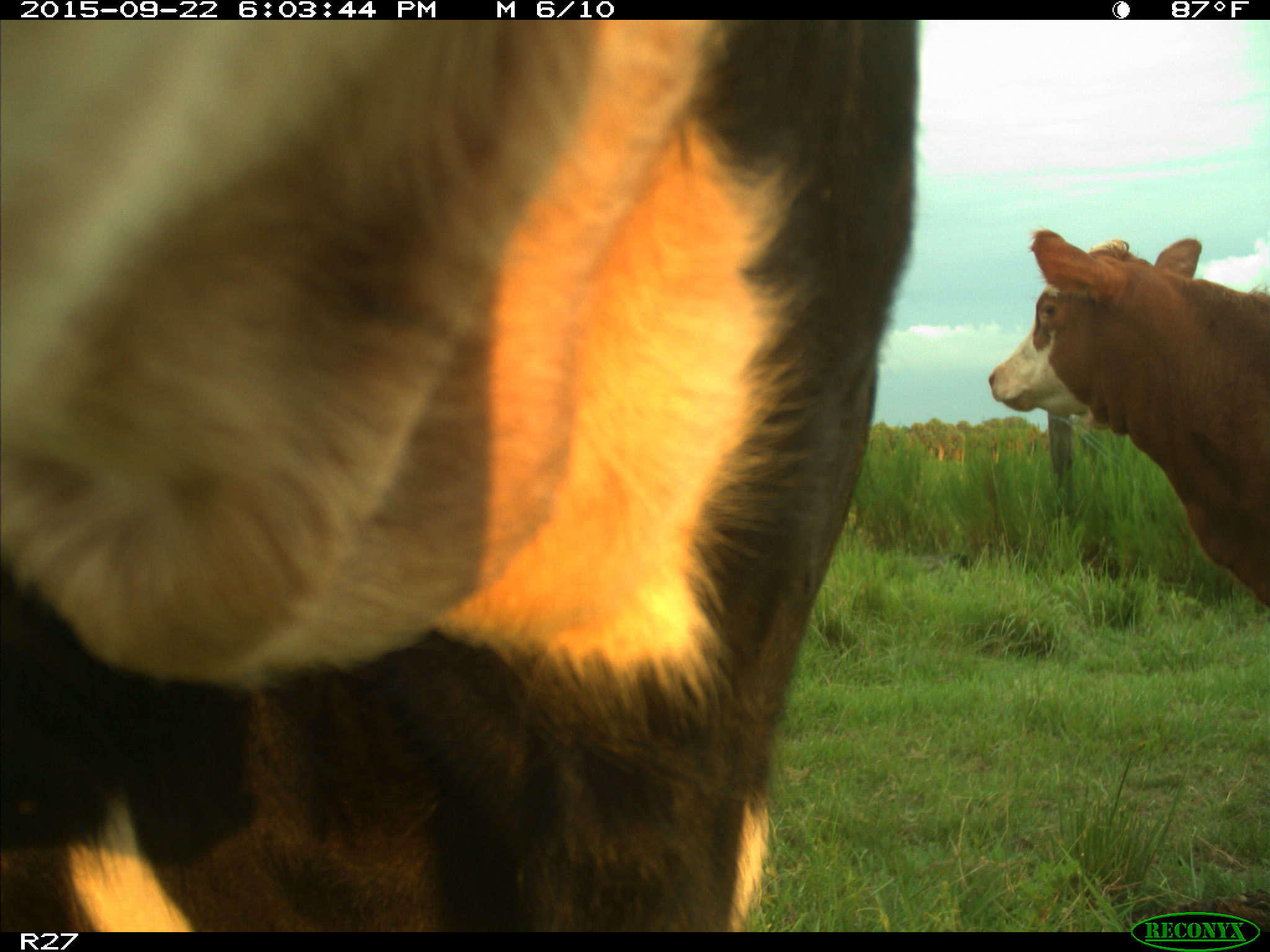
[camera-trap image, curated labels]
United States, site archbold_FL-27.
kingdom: Animalia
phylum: Chordata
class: Mammalia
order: Artiodactyla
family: Bovidae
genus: Bos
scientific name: Bos taurus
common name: domestic cow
Bos taurus (domestic cow).